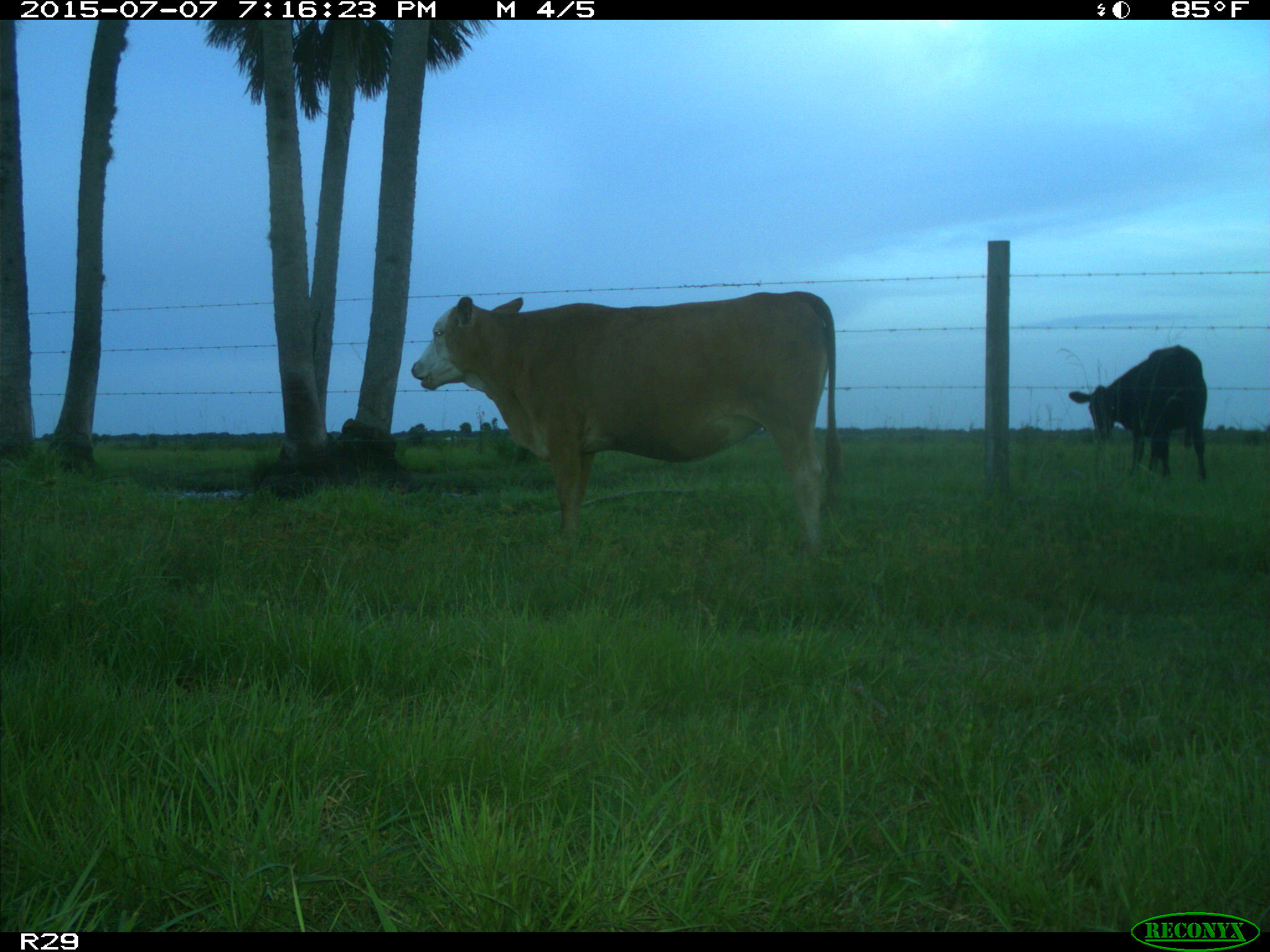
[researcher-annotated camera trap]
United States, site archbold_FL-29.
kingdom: Animalia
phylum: Chordata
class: Mammalia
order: Artiodactyla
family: Bovidae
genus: Bos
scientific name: Bos taurus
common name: domestic cow